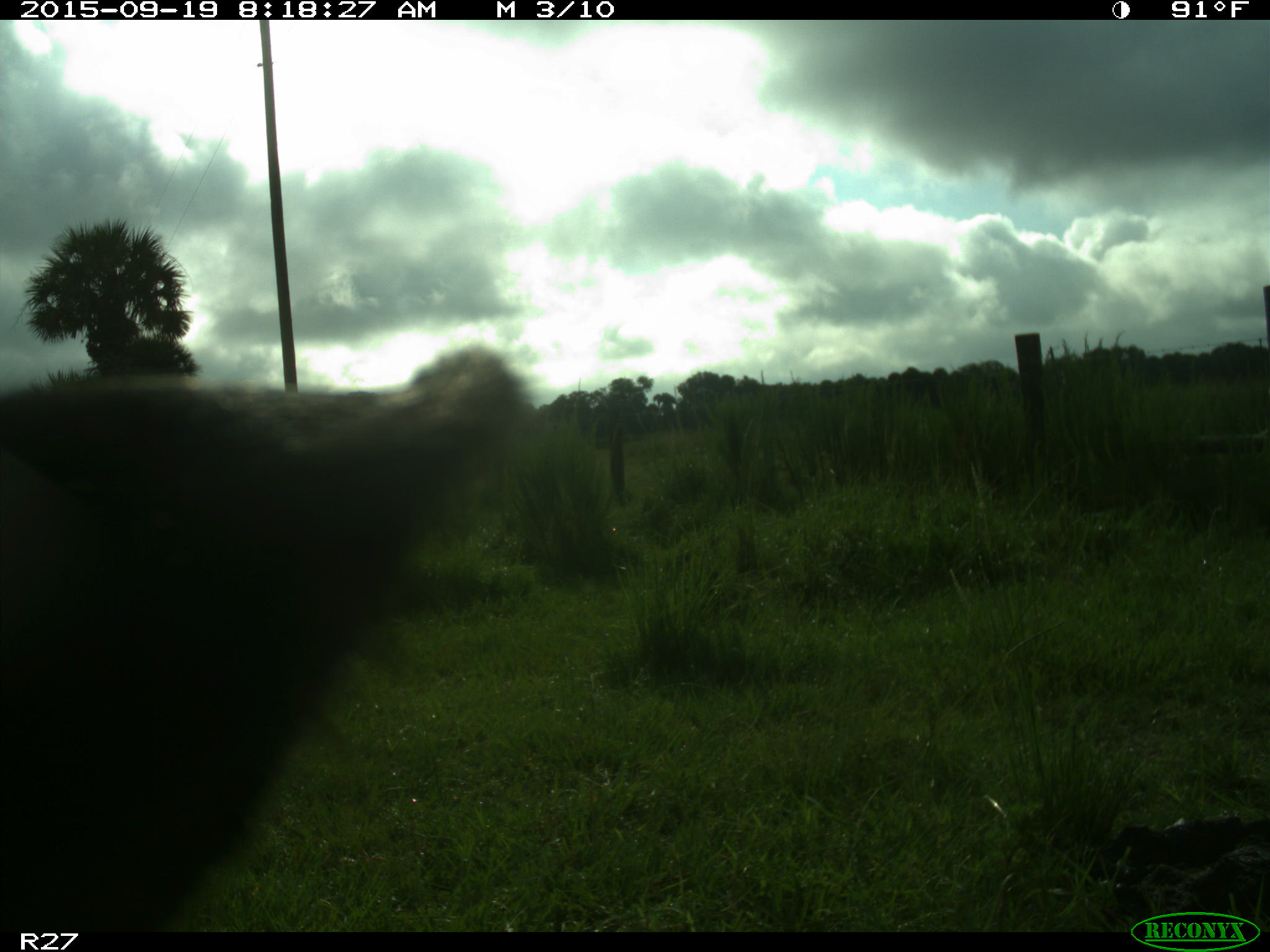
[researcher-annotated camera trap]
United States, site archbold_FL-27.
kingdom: Animalia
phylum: Chordata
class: Mammalia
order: Artiodactyla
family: Bovidae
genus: Bos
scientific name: Bos taurus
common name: domestic cow